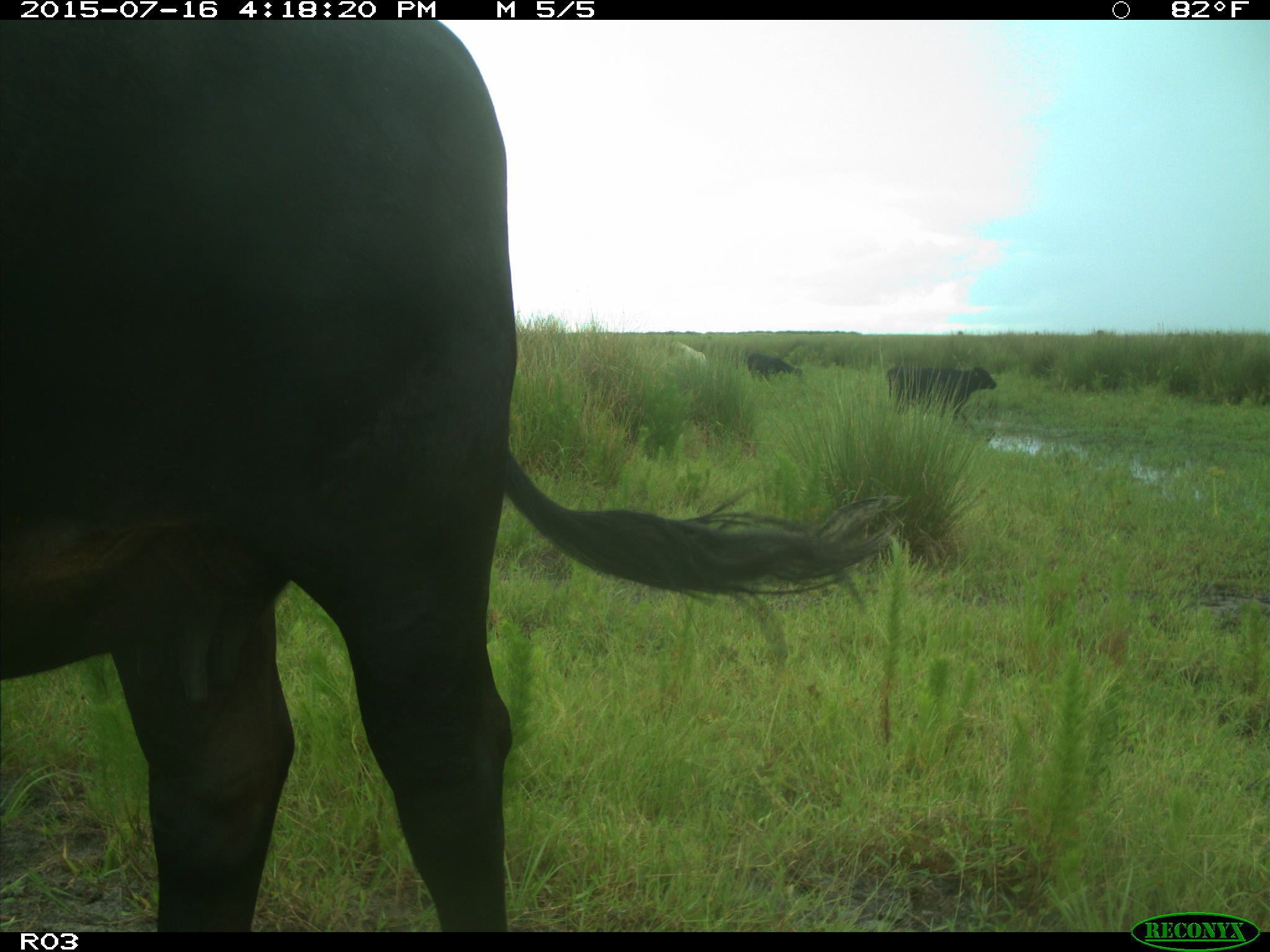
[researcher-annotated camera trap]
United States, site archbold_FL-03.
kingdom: Animalia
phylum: Chordata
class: Mammalia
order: Artiodactyla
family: Bovidae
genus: Bos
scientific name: Bos taurus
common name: domestic cow